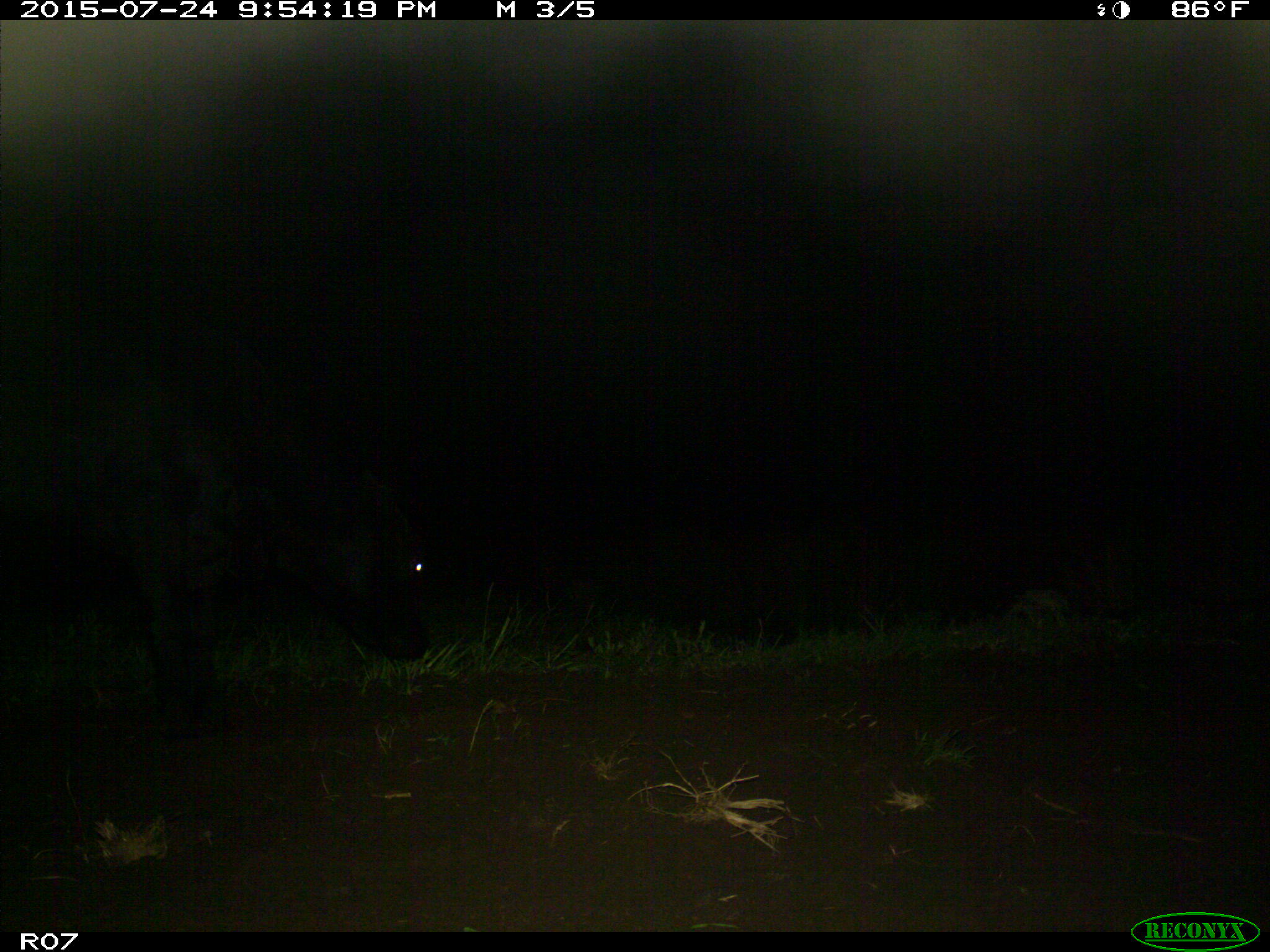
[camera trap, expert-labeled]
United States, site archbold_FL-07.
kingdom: Animalia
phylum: Chordata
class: Mammalia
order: Artiodactyla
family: Bovidae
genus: Bos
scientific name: Bos taurus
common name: domestic cow